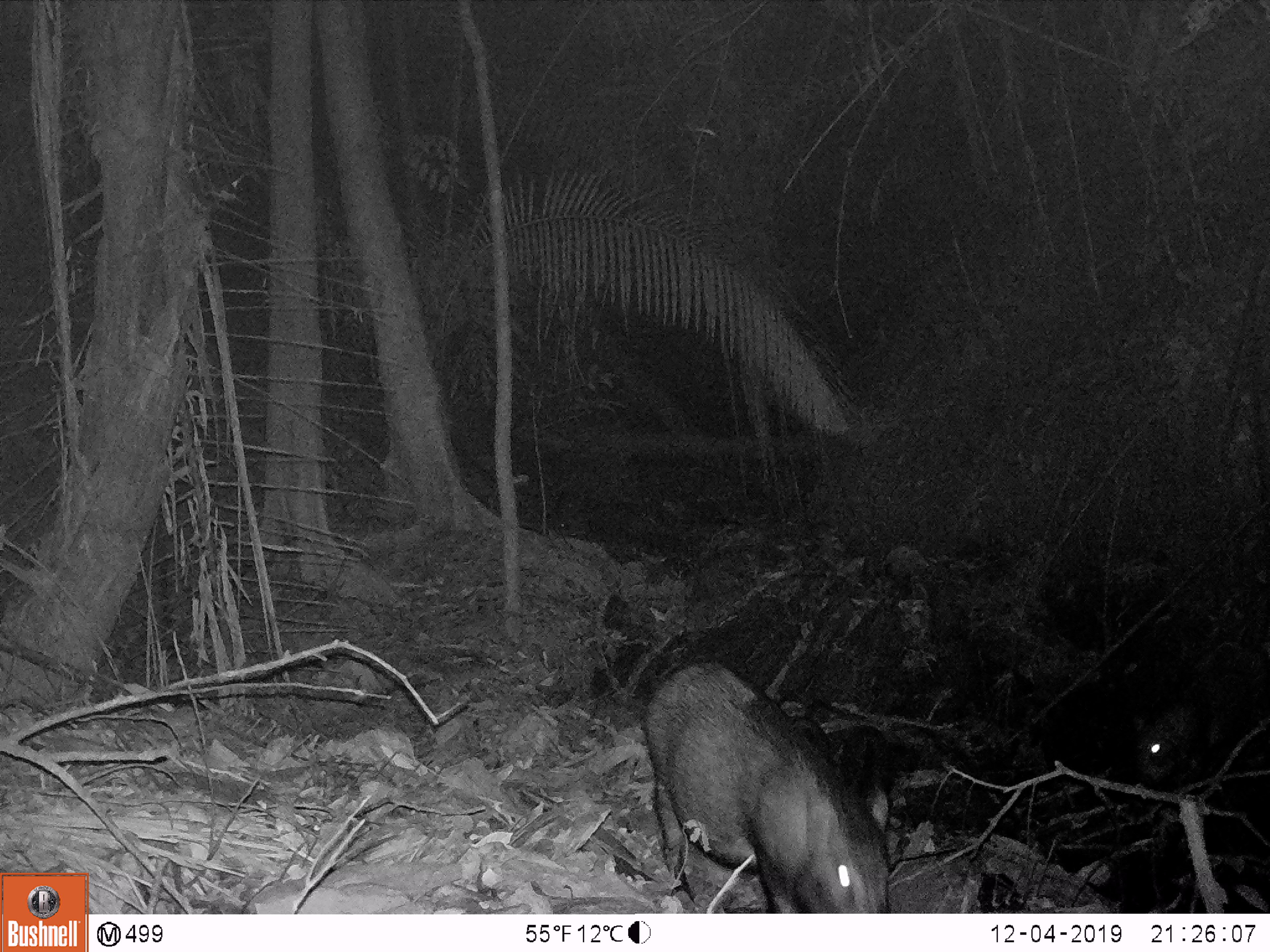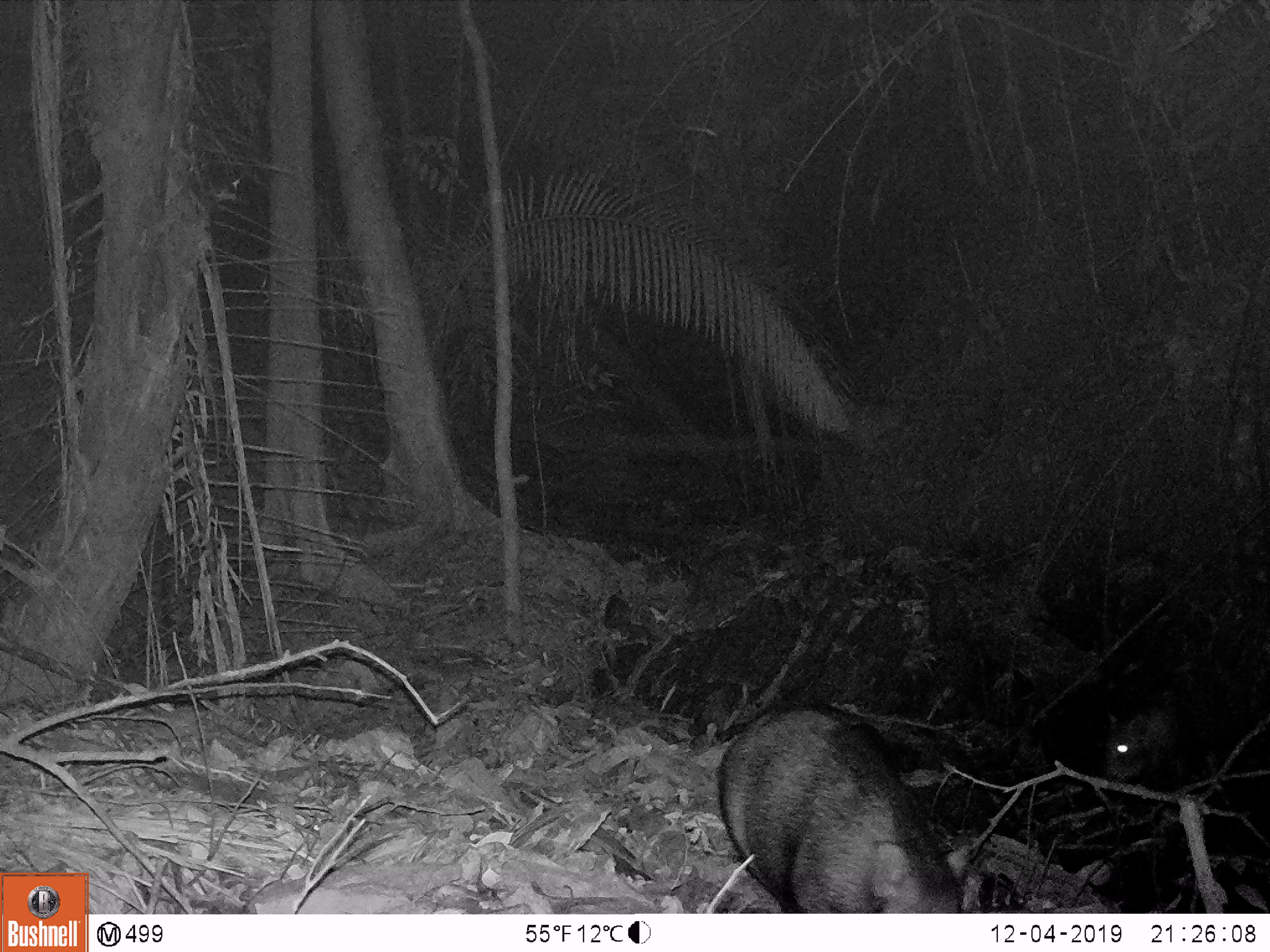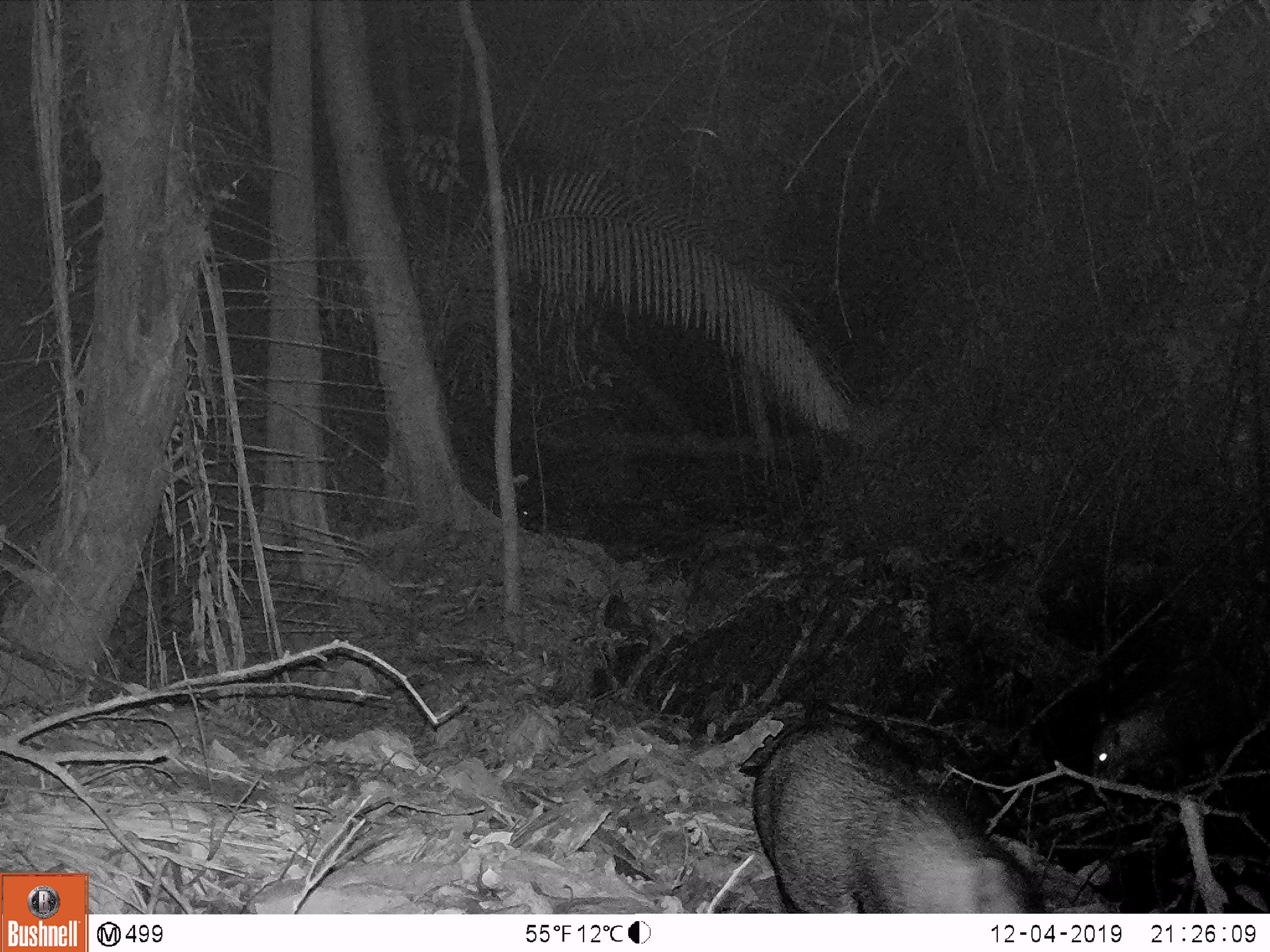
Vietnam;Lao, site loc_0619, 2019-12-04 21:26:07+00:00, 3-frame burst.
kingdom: Animalia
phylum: Chordata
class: Mammalia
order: Artiodactyla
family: Suidae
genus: Sus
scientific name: Sus scrofa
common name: eurasian wild pig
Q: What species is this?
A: Eurasian wild pig (Sus scrofa).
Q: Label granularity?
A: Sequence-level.